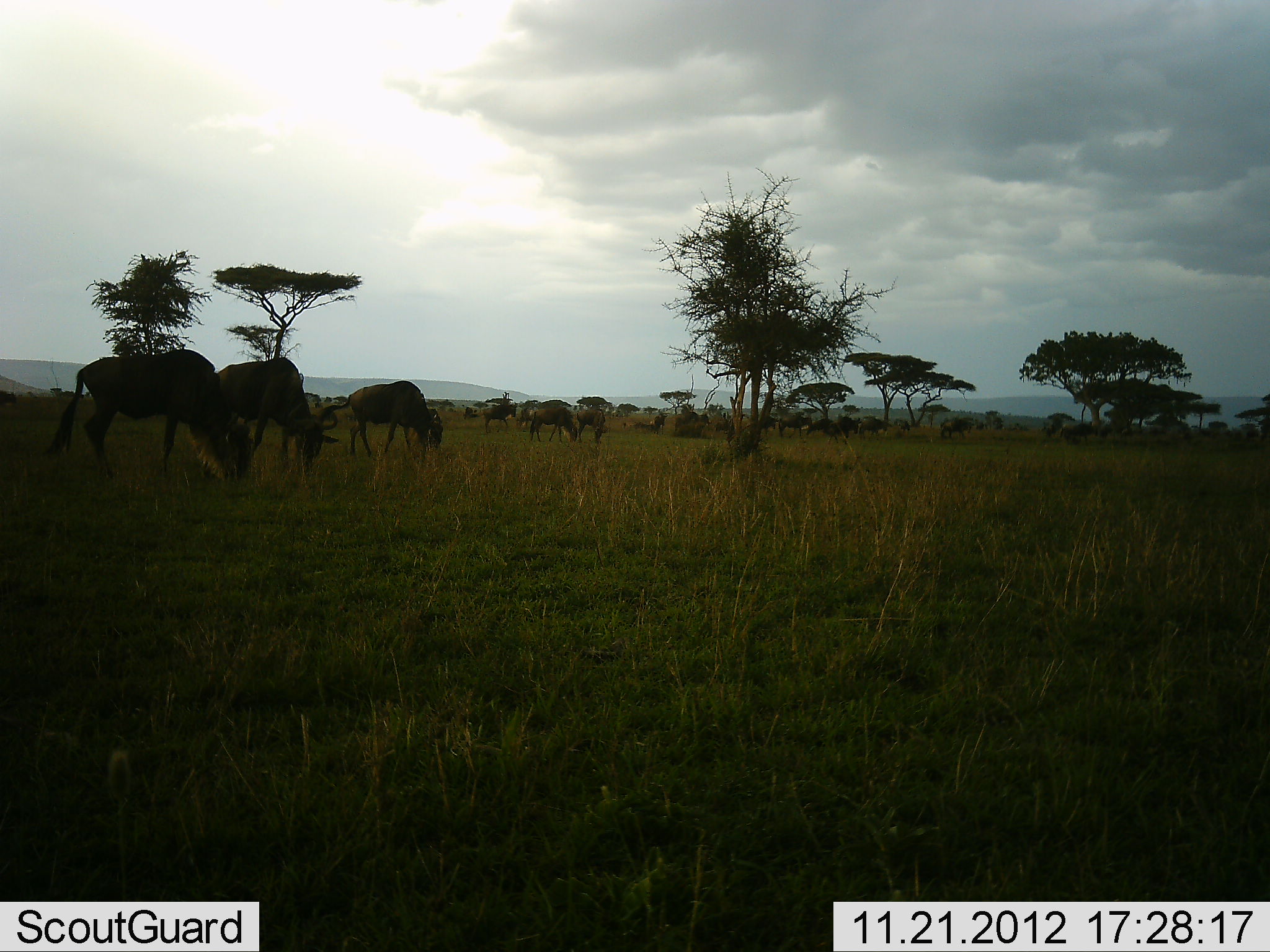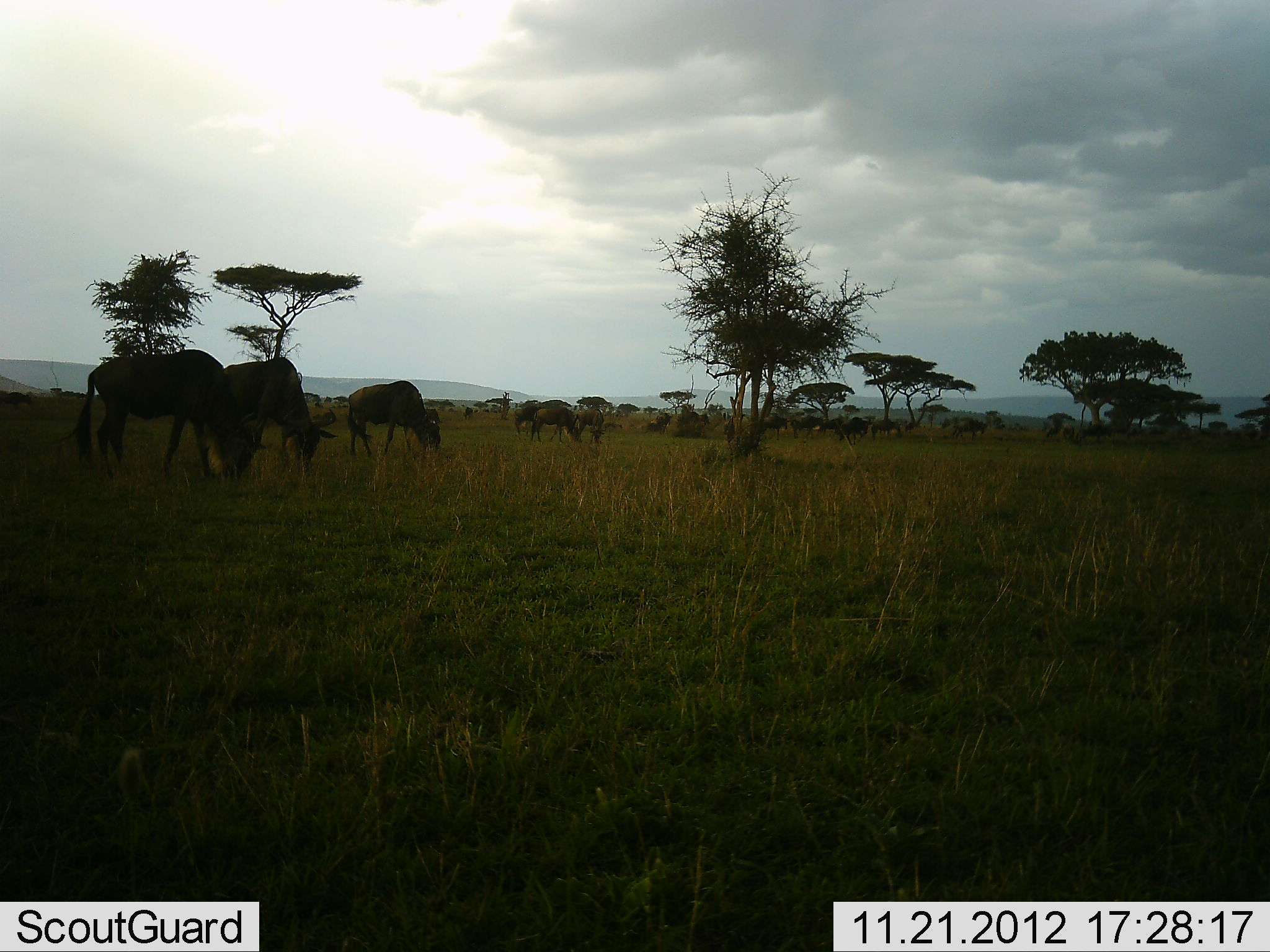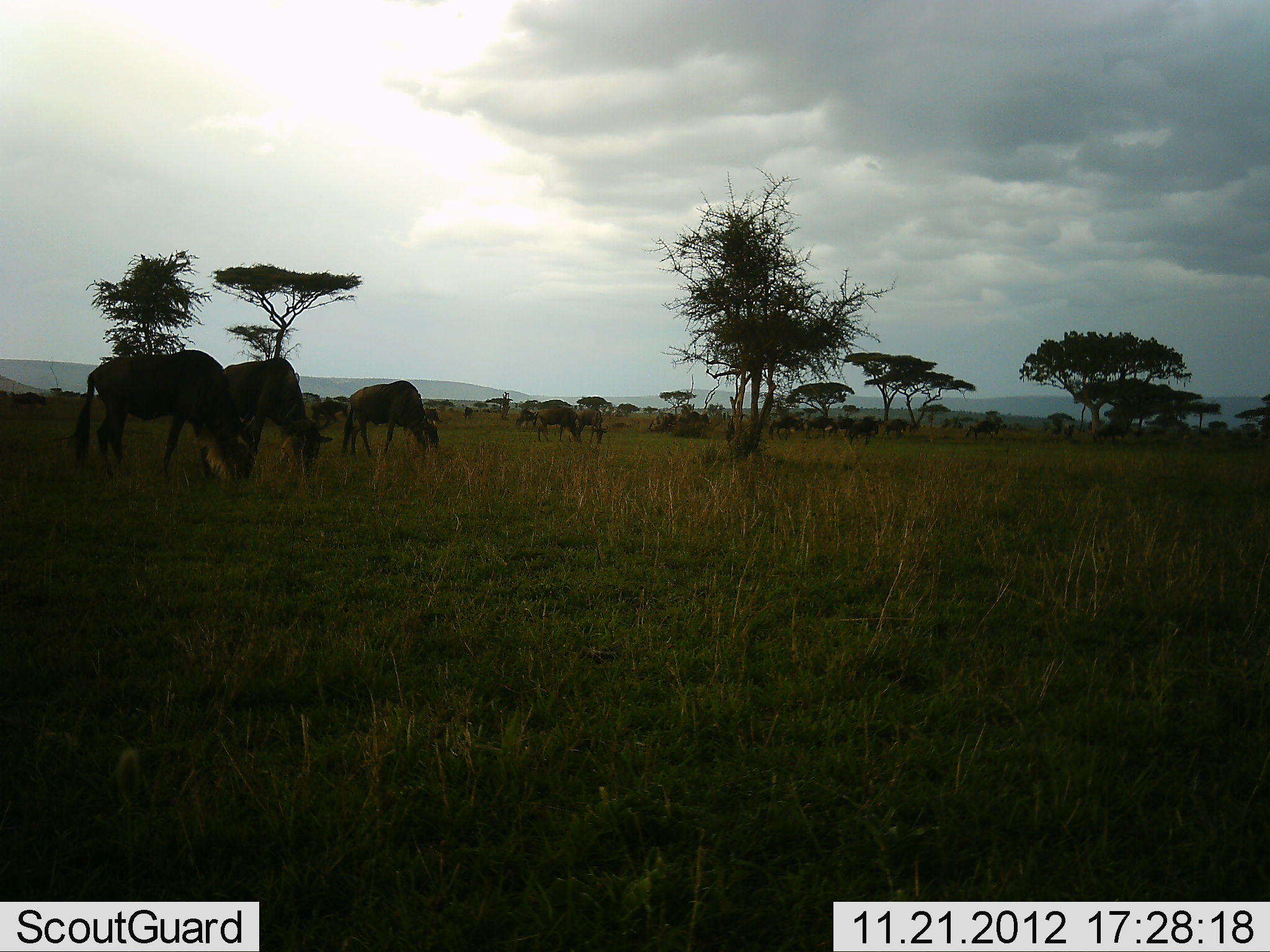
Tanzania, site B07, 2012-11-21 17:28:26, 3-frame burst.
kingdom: Animalia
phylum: Chordata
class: Mammalia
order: Artiodactyla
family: Bovidae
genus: Connochaetes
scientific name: Connochaetes taurinus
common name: blue wildebeest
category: wildebeest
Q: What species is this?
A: Wildebeest (blue wildebeest) (Connochaetes taurinus).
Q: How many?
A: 11-50.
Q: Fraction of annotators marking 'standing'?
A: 50%.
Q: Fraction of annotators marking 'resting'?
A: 0%.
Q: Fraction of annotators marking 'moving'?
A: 40%.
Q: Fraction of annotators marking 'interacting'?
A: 0%.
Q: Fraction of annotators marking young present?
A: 0%.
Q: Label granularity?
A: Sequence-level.